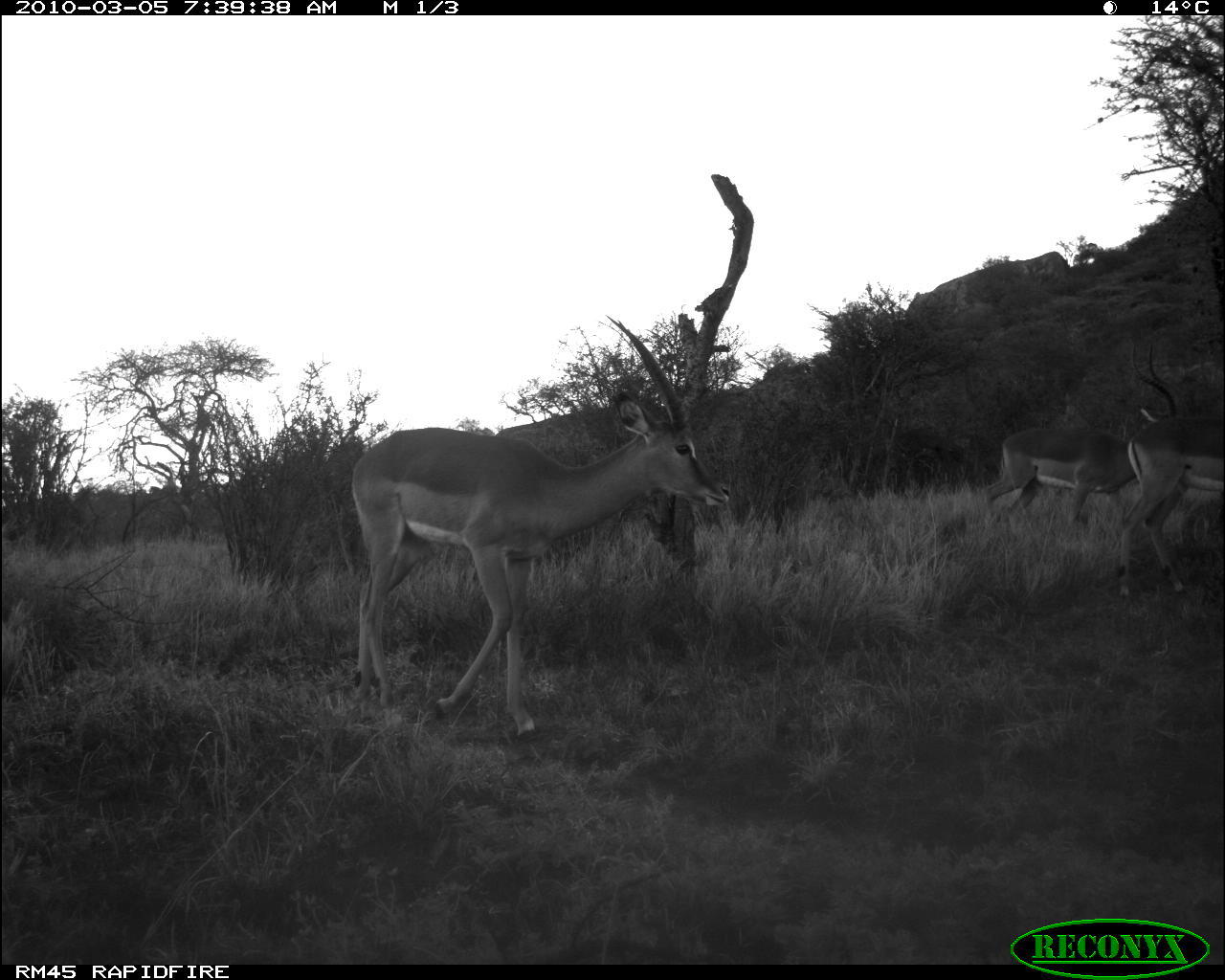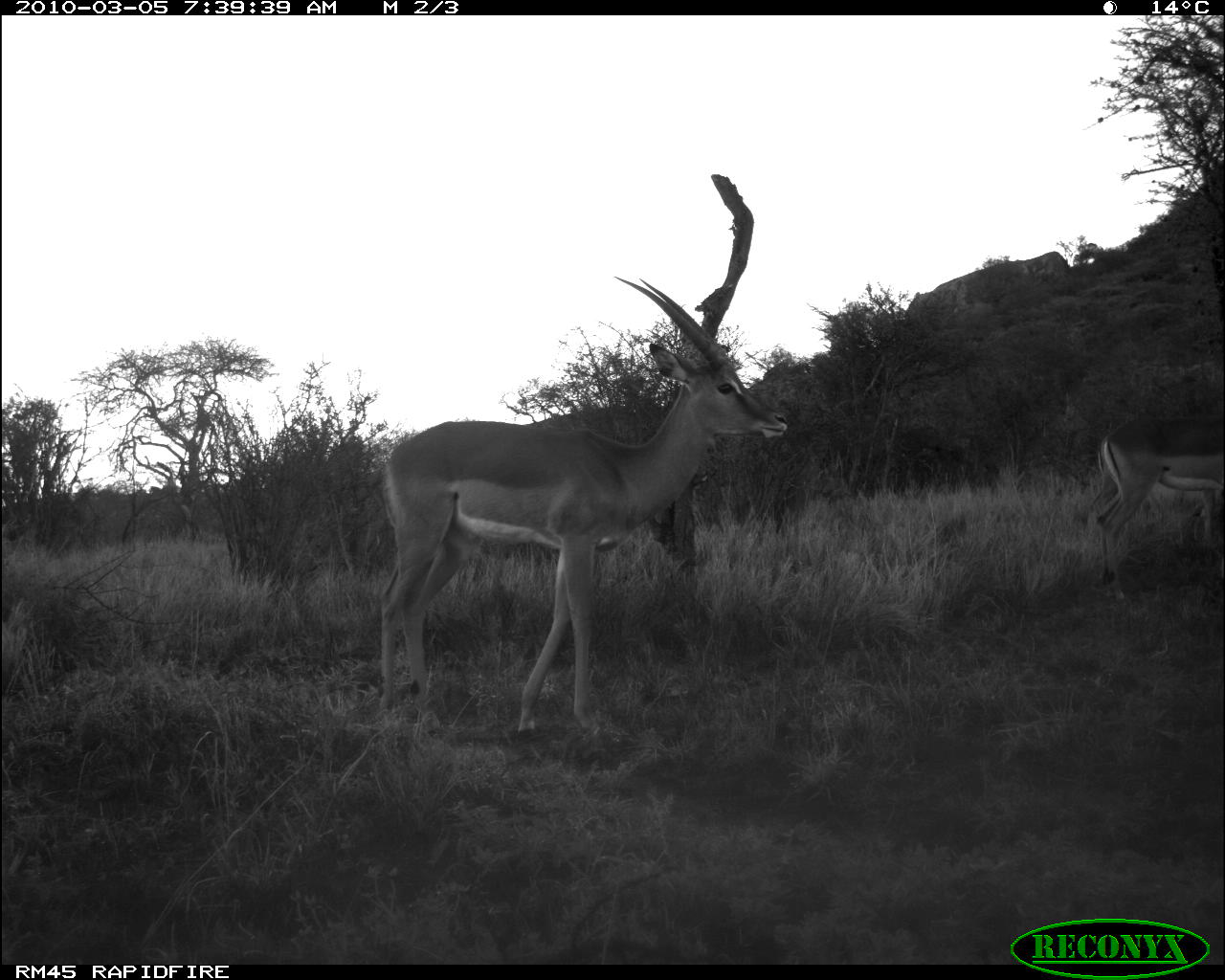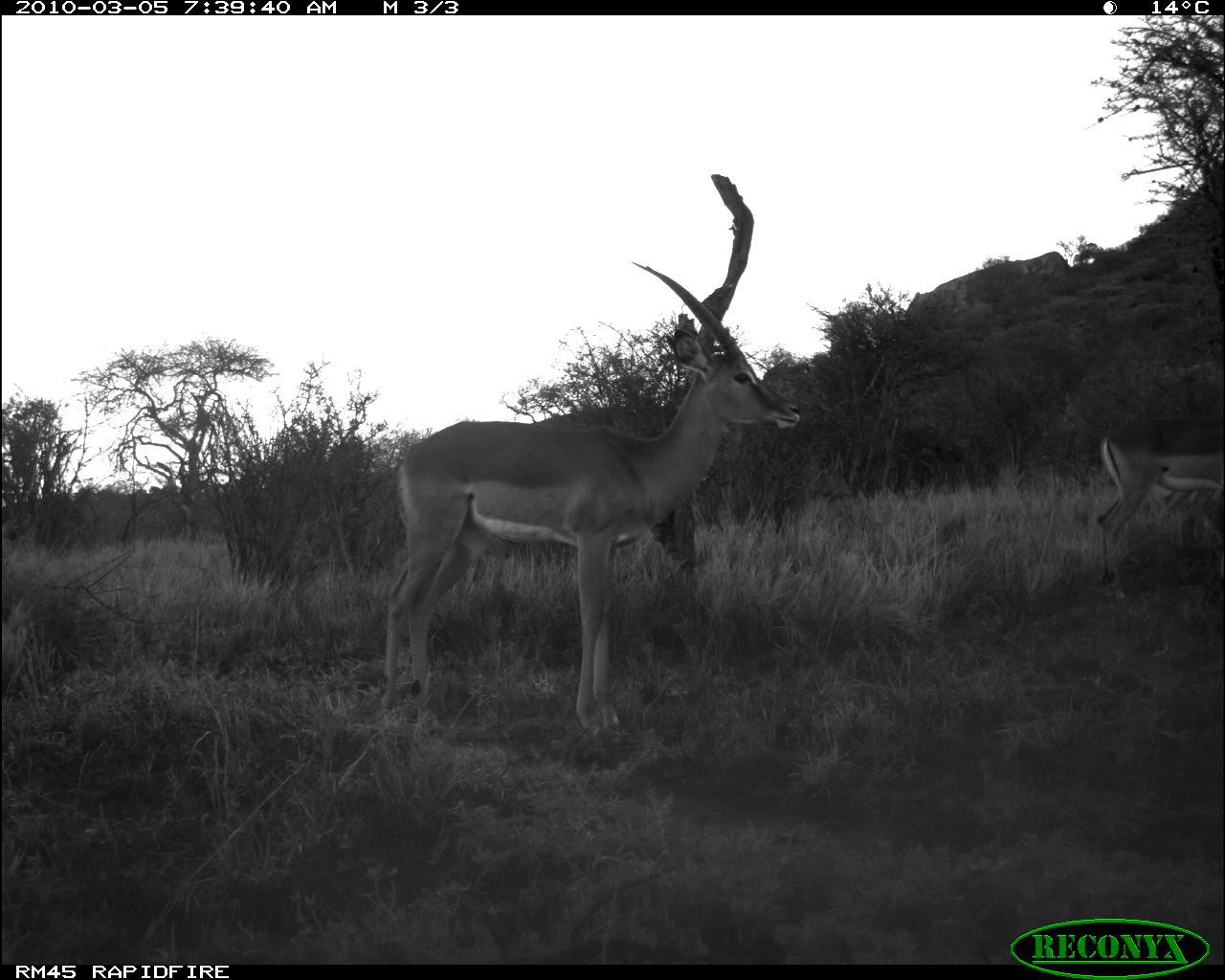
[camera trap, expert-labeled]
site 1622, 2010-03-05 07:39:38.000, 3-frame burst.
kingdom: Animalia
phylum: Chordata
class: Mammalia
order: Artiodactyla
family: Bovidae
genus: Aepyceros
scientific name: Aepyceros melampus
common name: impala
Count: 3.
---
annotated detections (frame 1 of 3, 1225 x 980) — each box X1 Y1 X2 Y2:
aepyceros melampus: 352 314 732 742; 983 341 1177 526; 1117 415 1224 598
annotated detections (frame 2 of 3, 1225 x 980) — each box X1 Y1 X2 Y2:
aepyceros melampus: 377 275 797 737; 1096 406 1223 602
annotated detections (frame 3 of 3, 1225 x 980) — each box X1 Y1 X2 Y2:
aepyceros melampus: 382 259 804 754; 1090 427 1225 603